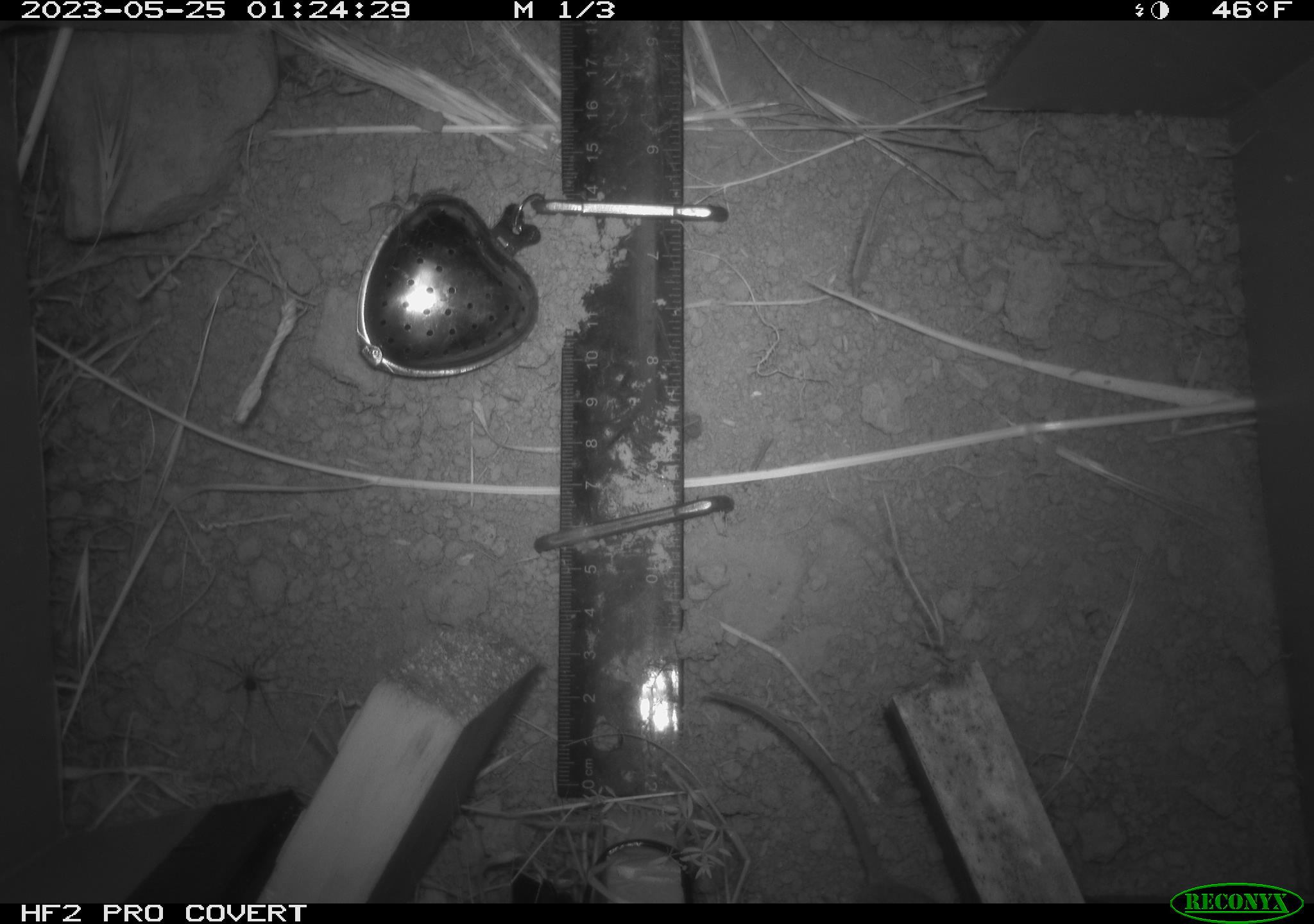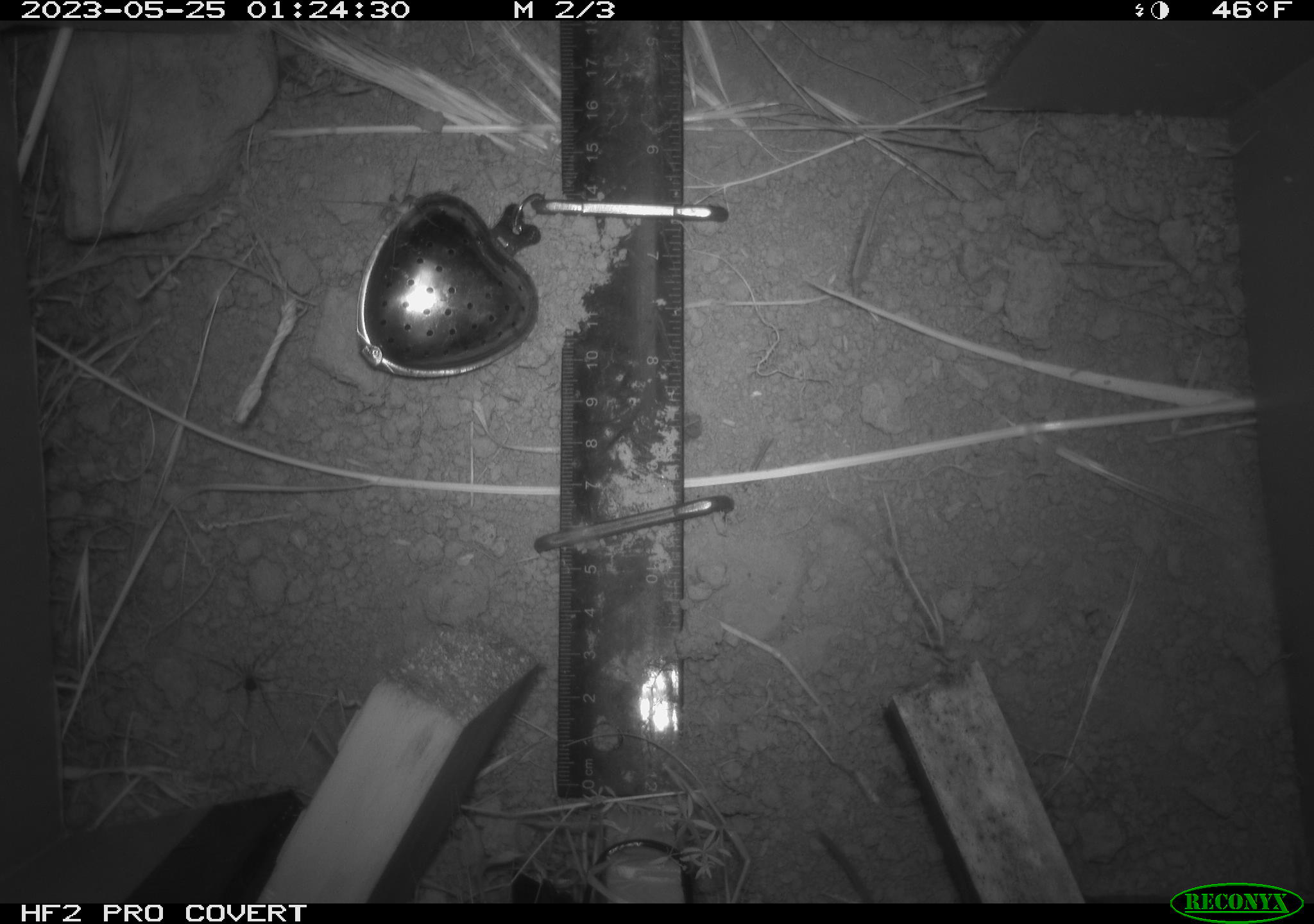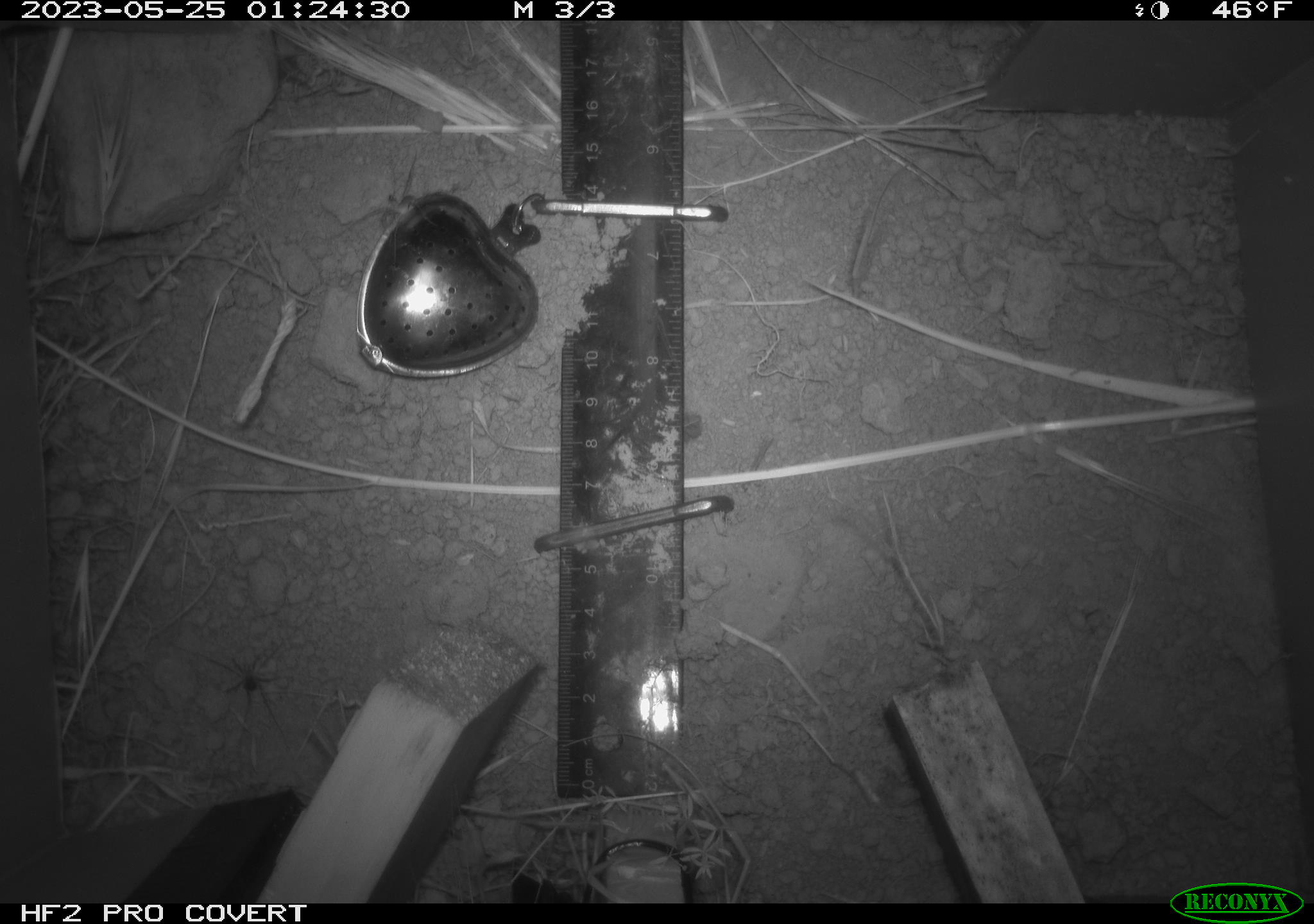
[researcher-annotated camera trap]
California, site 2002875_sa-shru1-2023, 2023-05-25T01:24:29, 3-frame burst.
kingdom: Animalia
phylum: Chordata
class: Mammalia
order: Rodentia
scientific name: Rodentia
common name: mouse species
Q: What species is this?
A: Mouse species (Rodentia).